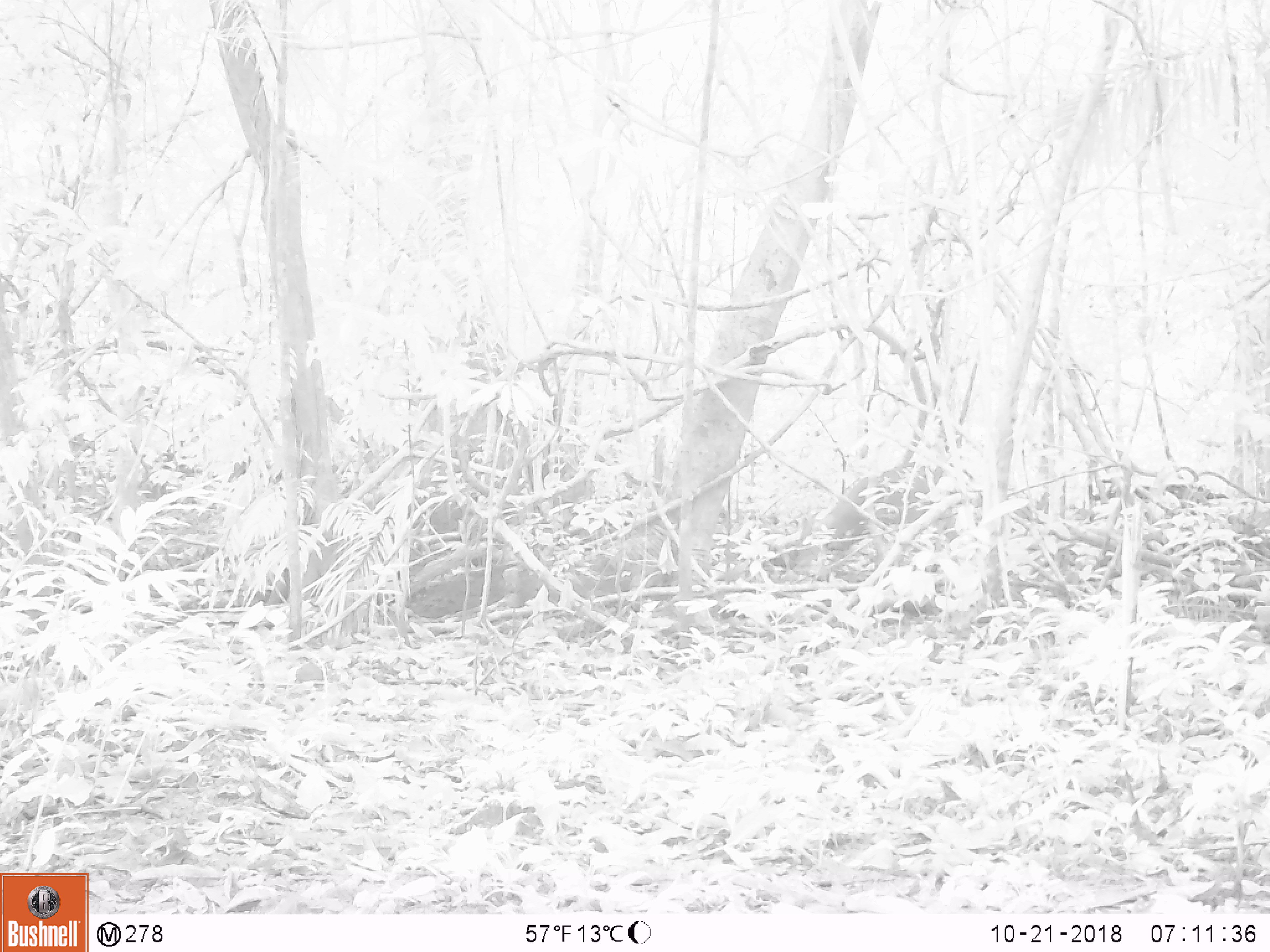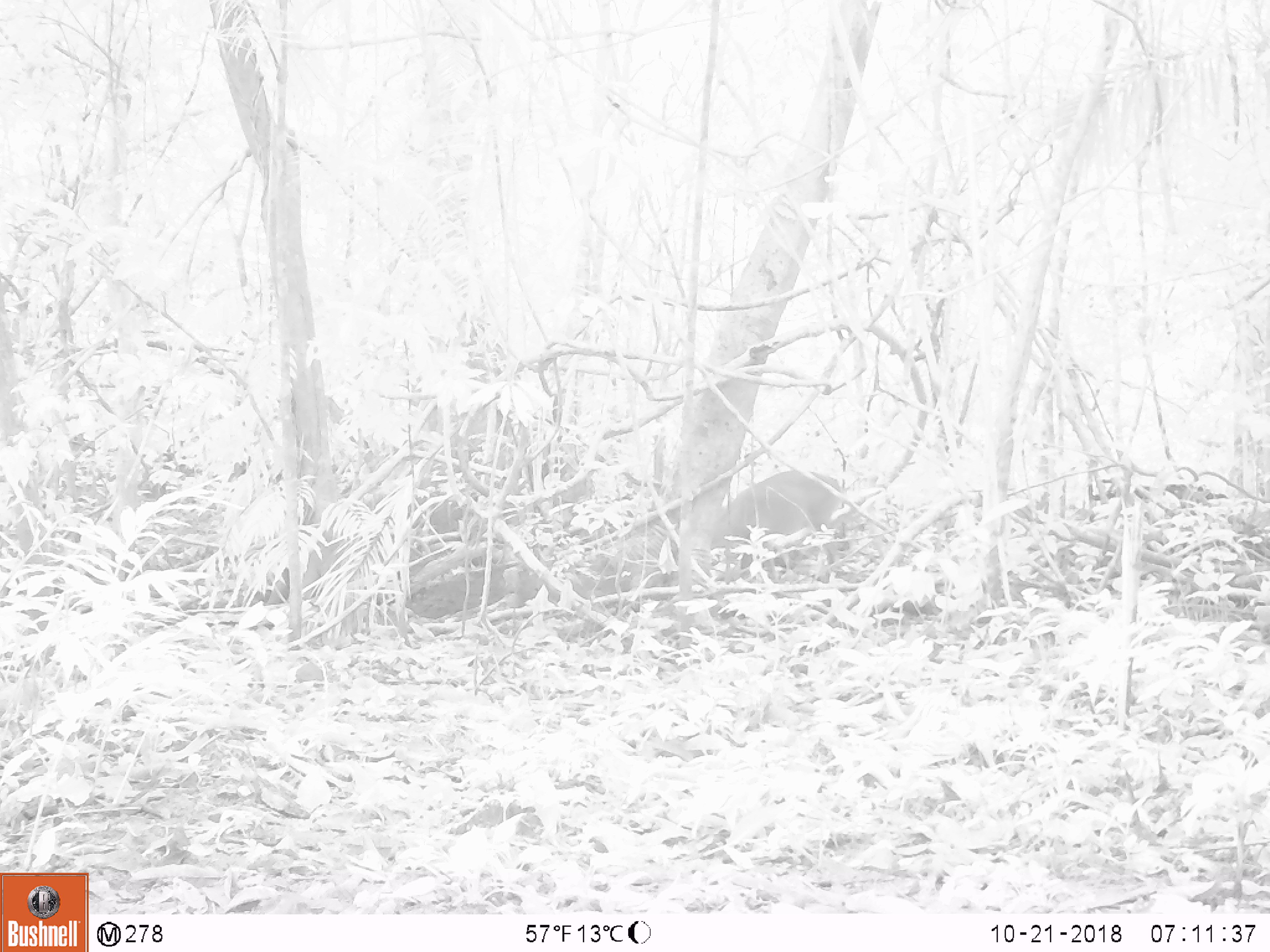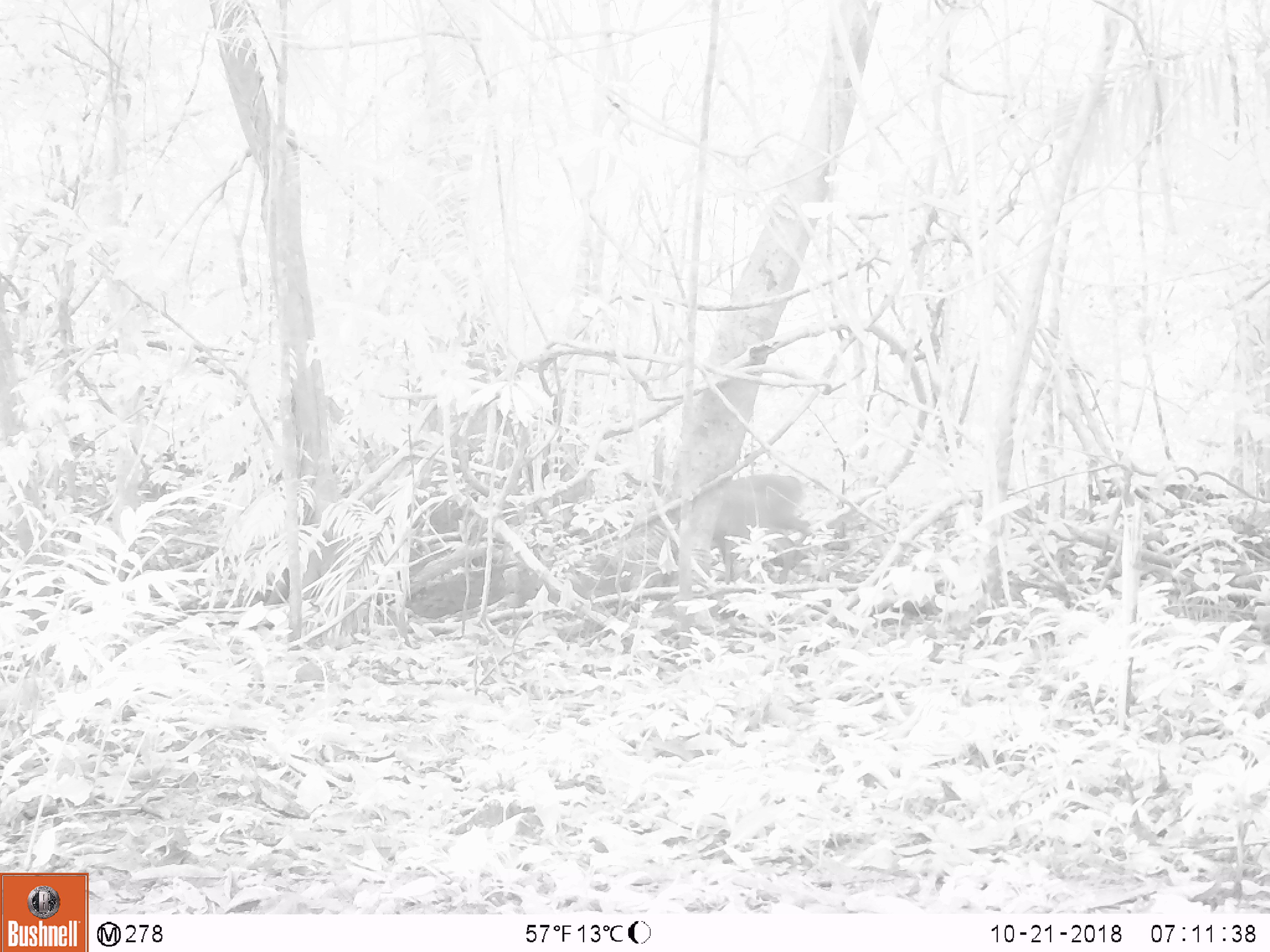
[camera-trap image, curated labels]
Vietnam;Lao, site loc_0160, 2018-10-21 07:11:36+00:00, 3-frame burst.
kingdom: Animalia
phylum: Chordata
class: Mammalia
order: Artiodactyla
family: Cervidae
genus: Muntiacus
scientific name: Muntiacus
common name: muntjacs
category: unidentified muntjac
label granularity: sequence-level